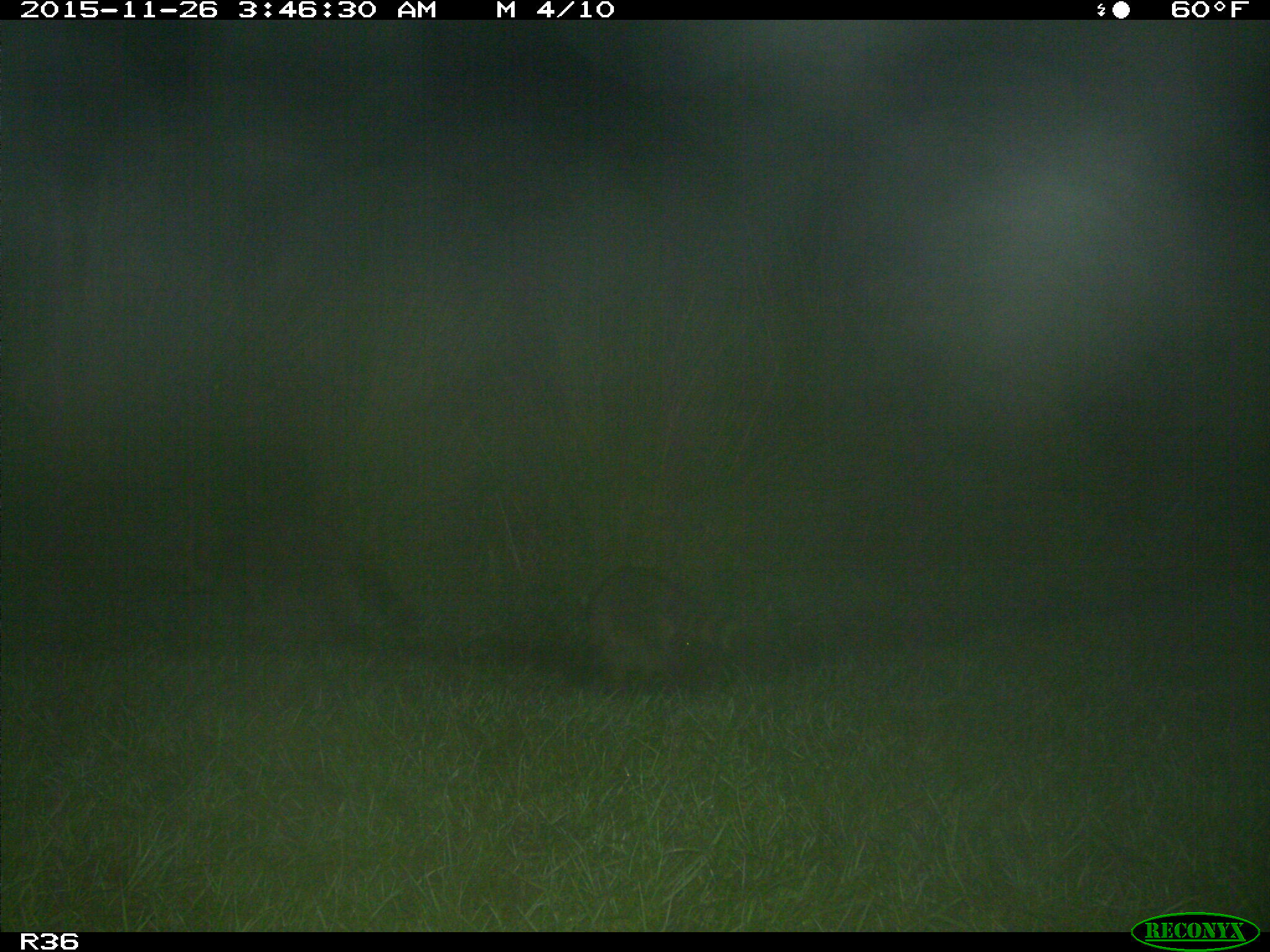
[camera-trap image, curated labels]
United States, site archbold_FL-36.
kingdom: Animalia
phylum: Chordata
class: Mammalia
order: Carnivora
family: Procyonidae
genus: Procyon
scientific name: Procyon lotor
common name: common raccoon